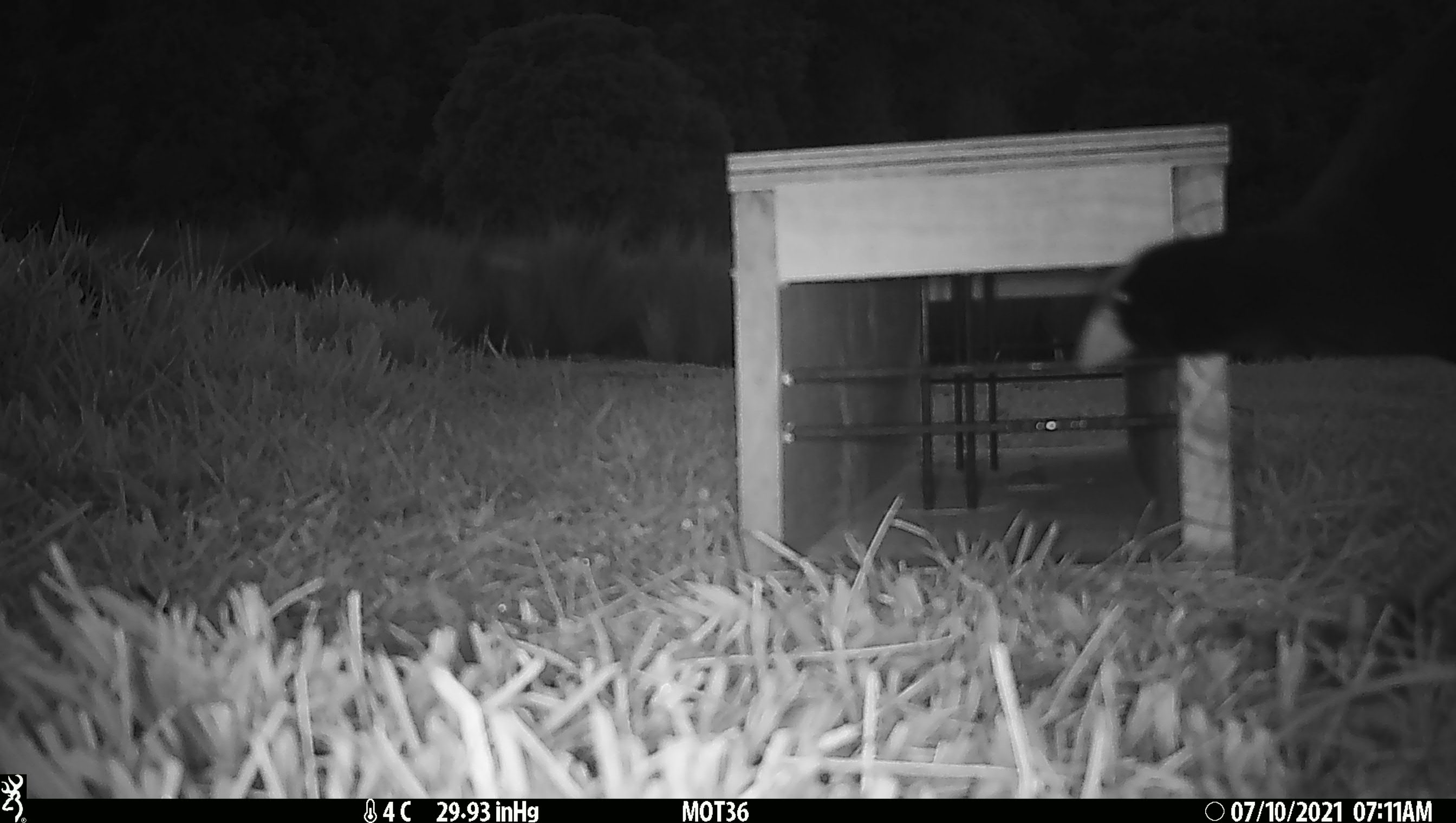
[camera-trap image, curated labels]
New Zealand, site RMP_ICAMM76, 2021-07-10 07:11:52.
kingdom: Animalia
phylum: Chordata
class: Aves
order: Gruiformes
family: Rallidae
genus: Porphyrio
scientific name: Porphyrio melanotus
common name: australasian swamphen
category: pukeko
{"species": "pukeko (australasian swamphen) (Porphyrio melanotus)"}